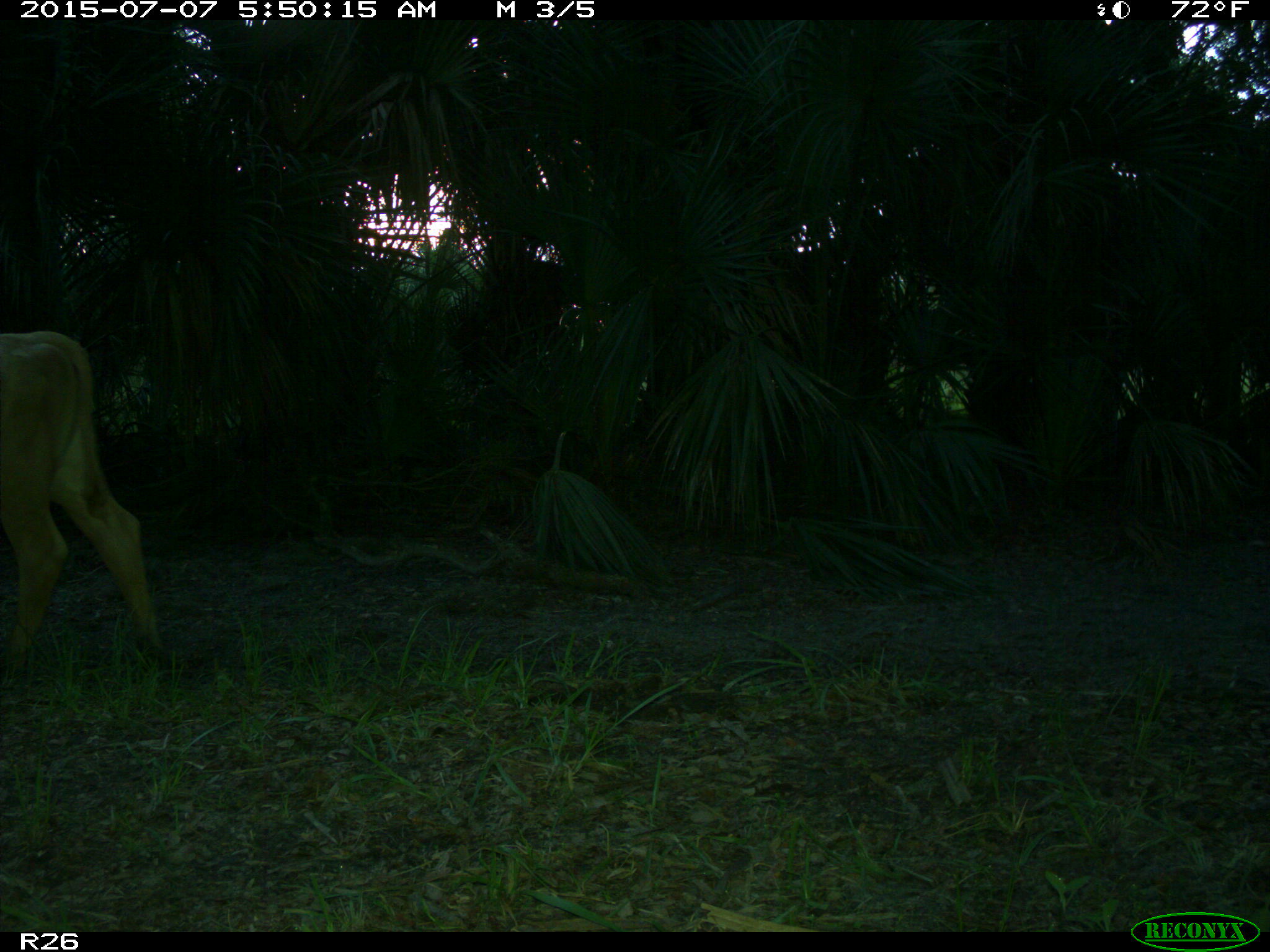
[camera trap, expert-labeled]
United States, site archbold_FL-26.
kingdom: Animalia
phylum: Chordata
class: Mammalia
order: Artiodactyla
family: Bovidae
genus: Bos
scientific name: Bos taurus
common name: domestic cow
Bos taurus (domestic cow).